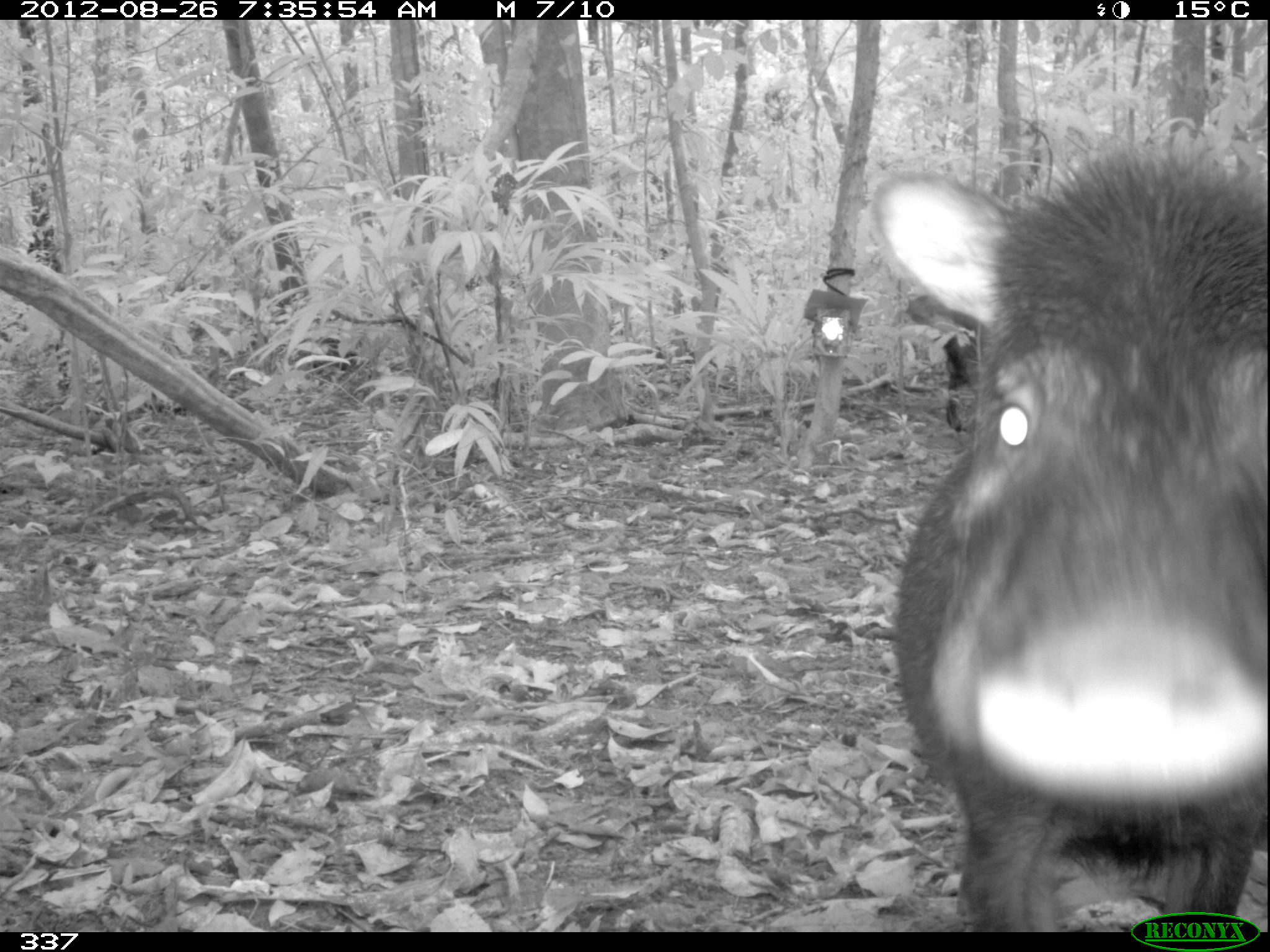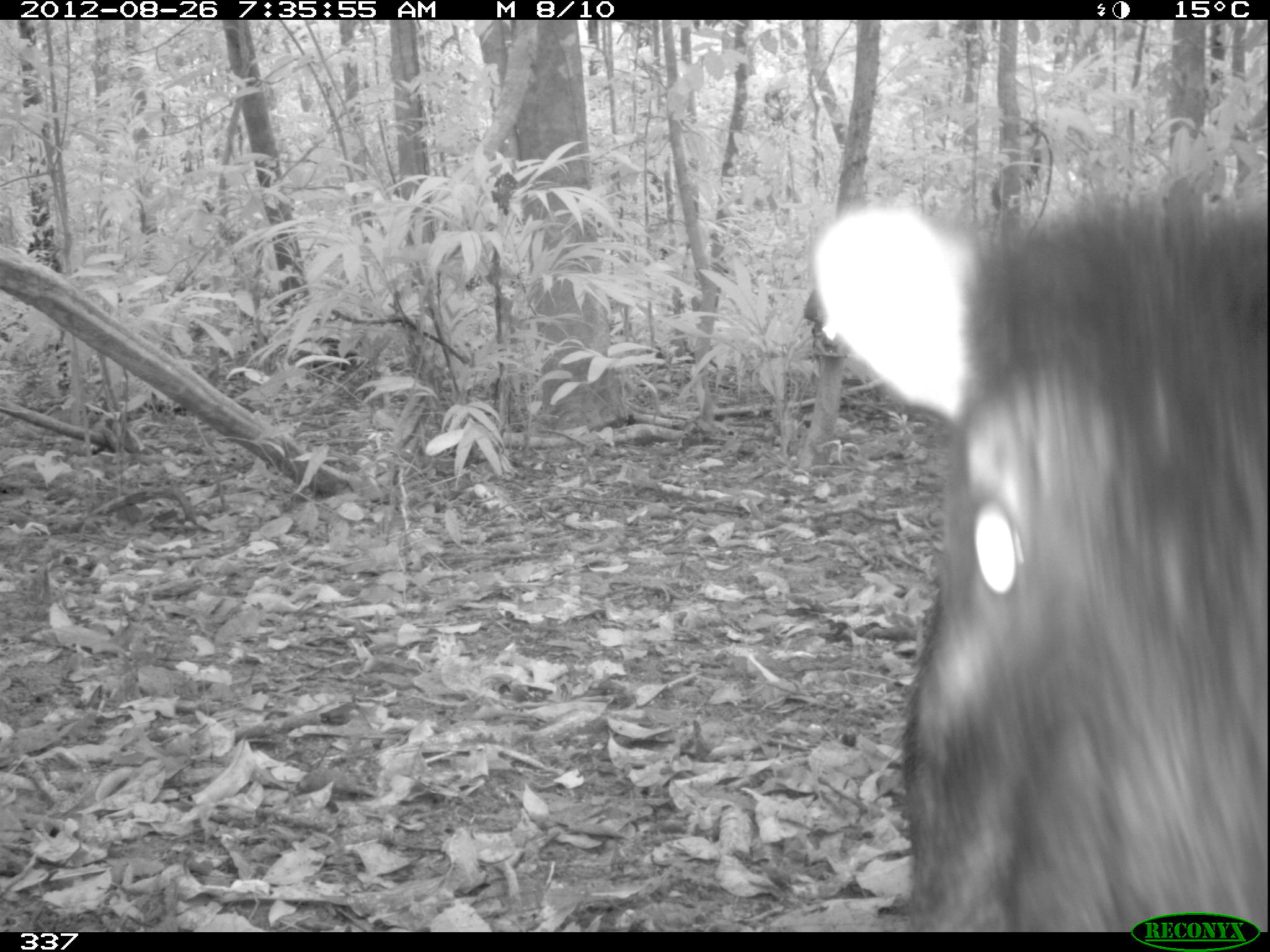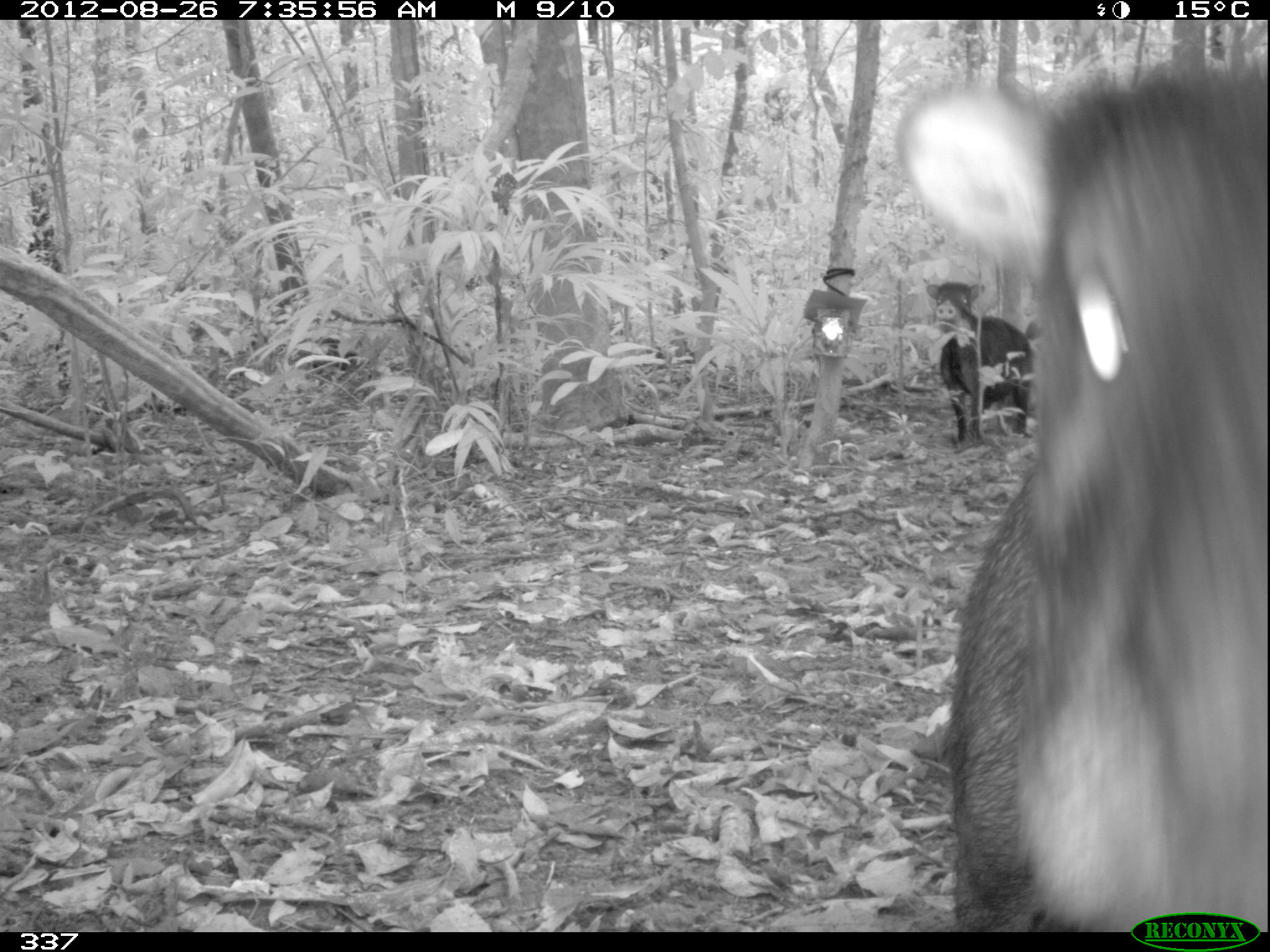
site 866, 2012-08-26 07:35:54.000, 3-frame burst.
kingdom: Animalia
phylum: Chordata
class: Mammalia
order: Artiodactyla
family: Tayassuidae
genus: Tayassu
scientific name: Tayassu pecari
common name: white-lipped peccary